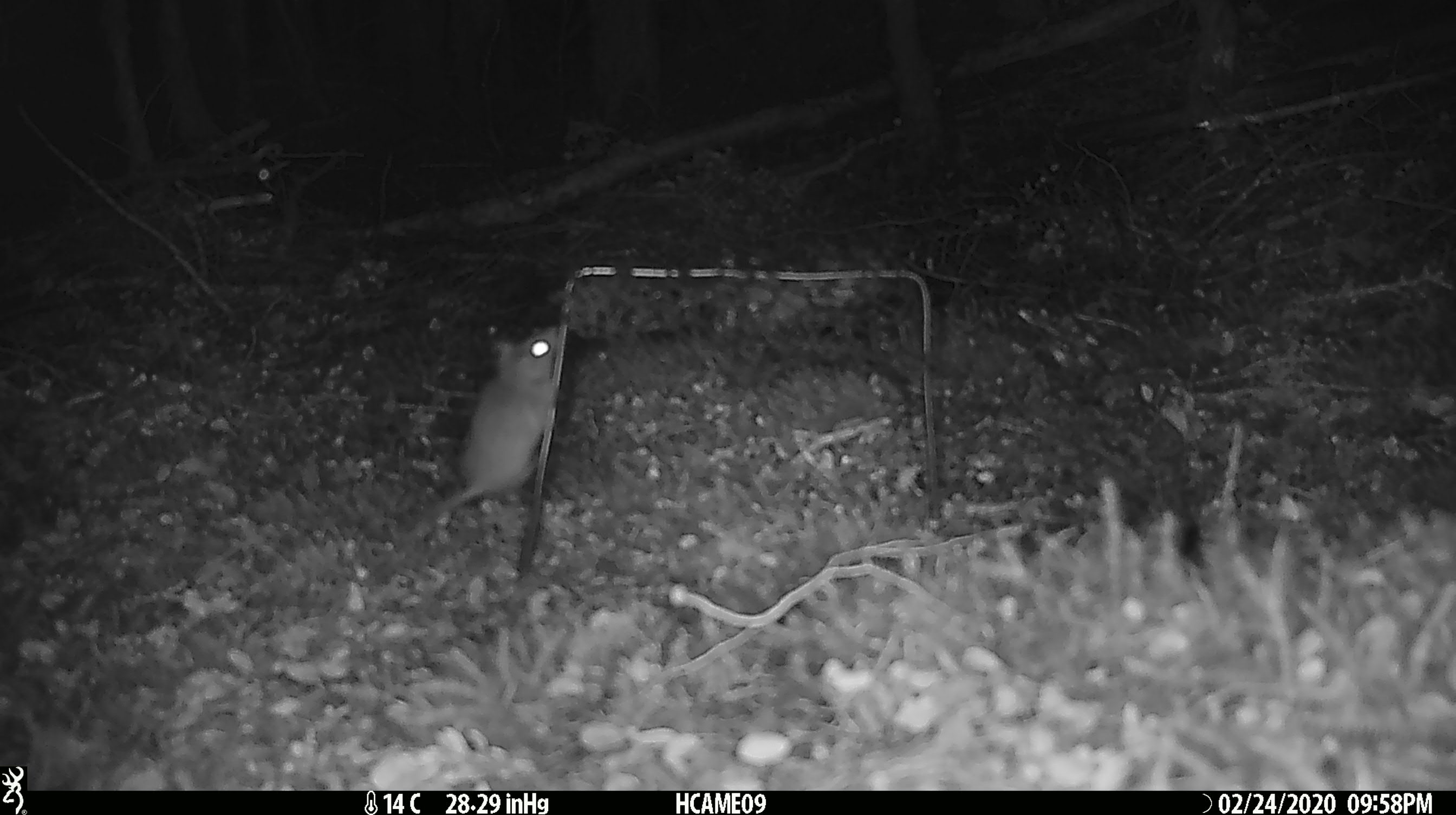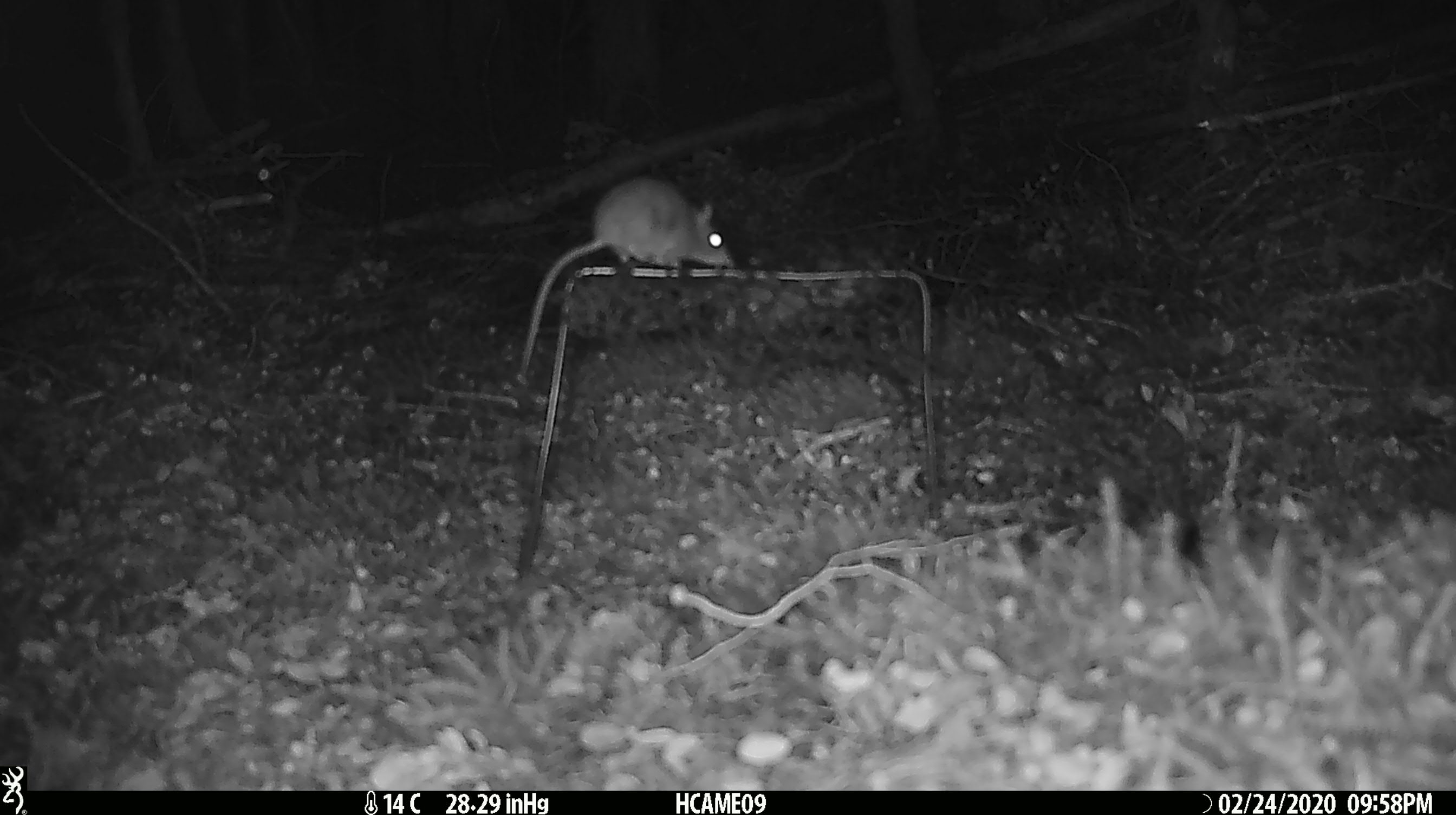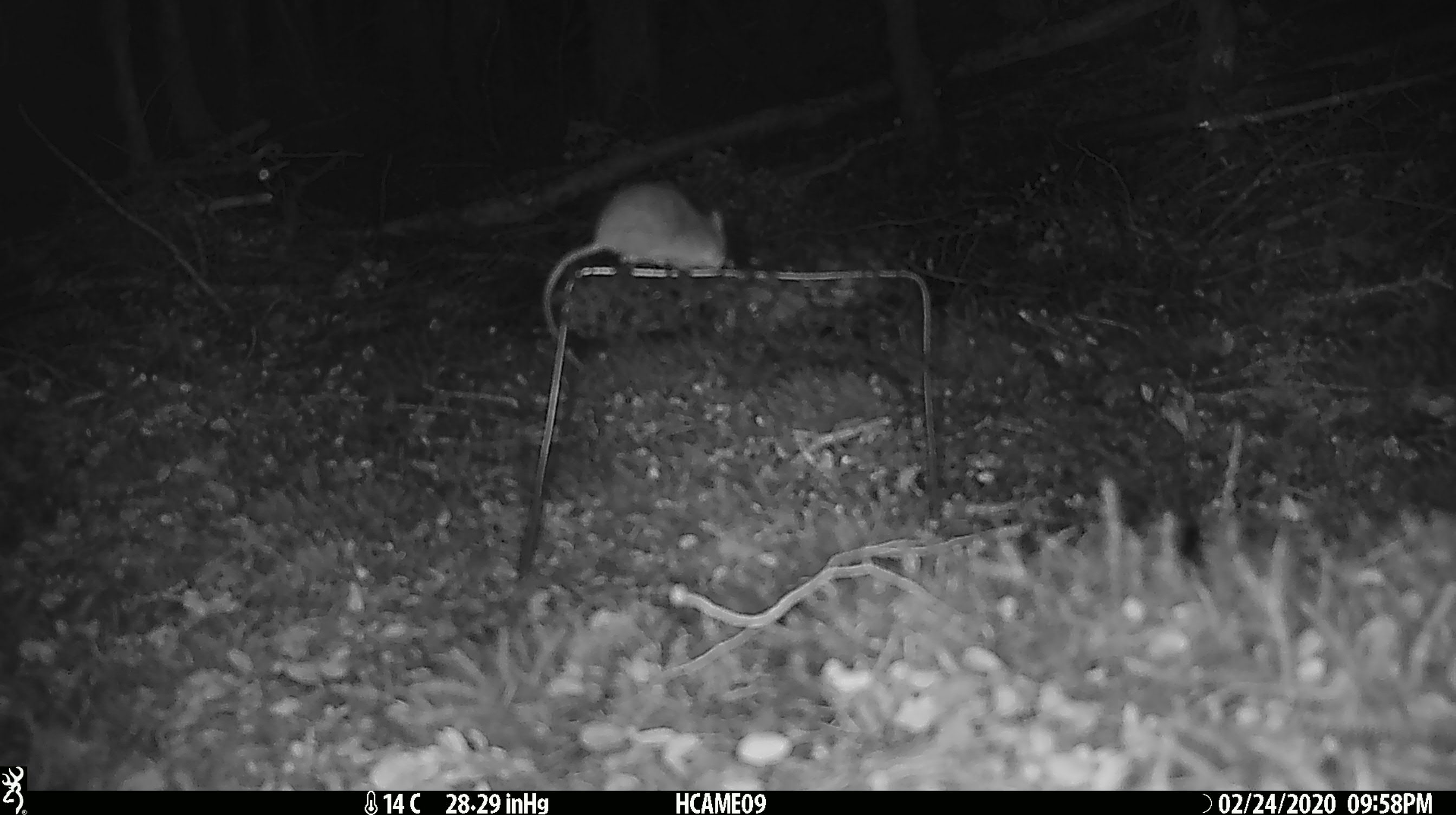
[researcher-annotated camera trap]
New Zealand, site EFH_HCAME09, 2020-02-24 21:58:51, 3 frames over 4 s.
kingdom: Animalia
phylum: Chordata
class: Mammalia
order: Rodentia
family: Muridae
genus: Mus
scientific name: Mus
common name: mouse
Mouse (Mus).